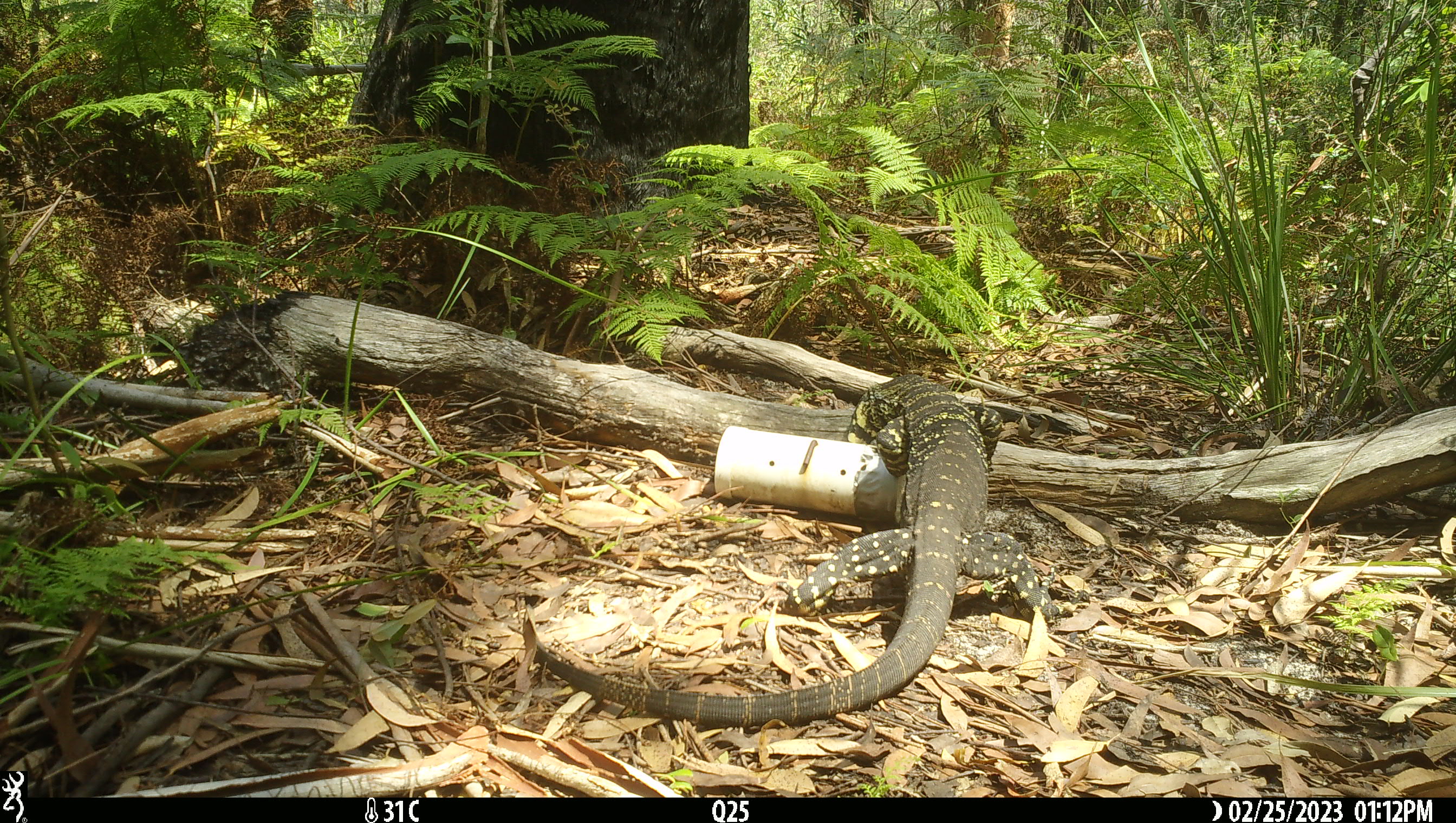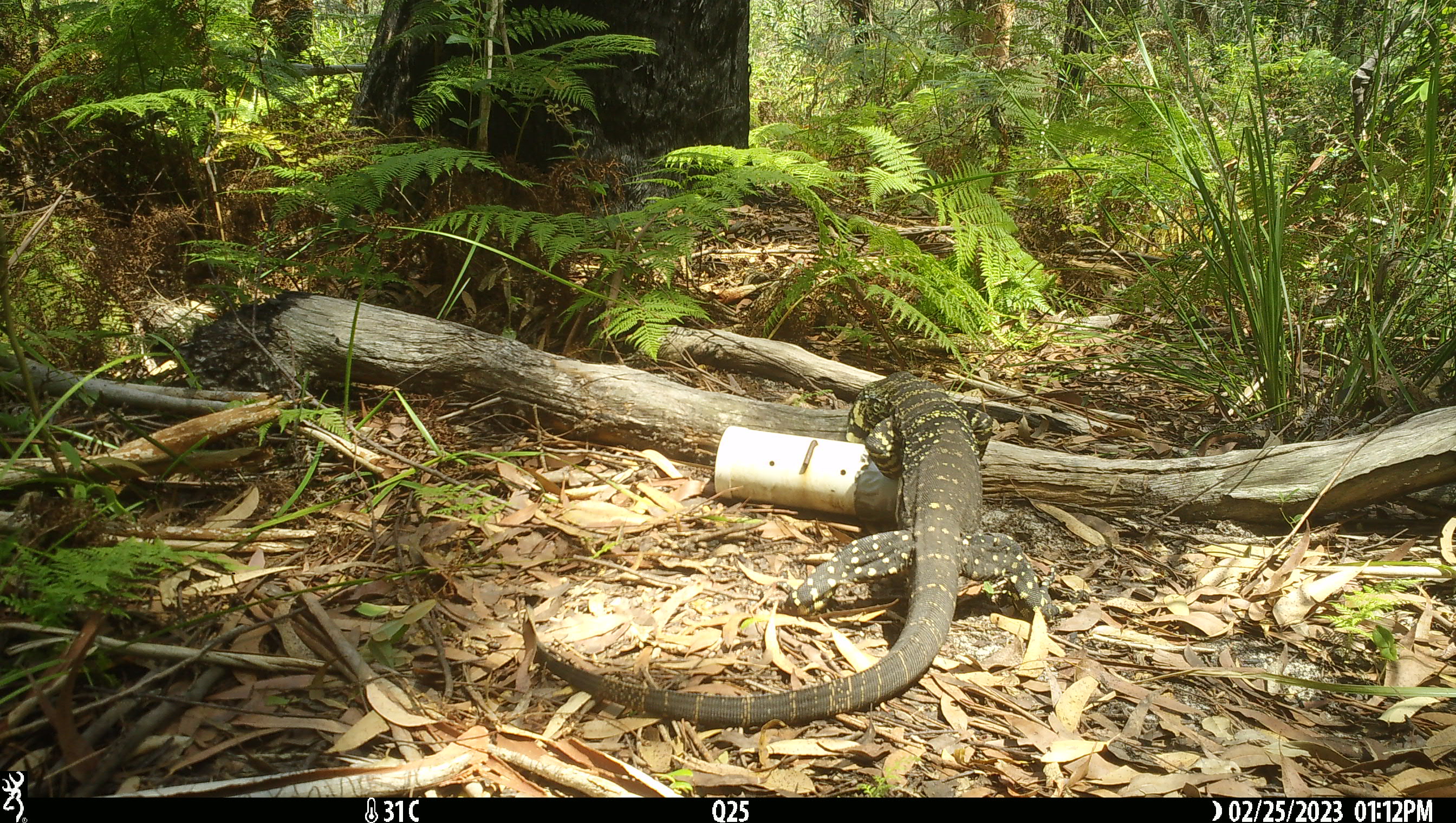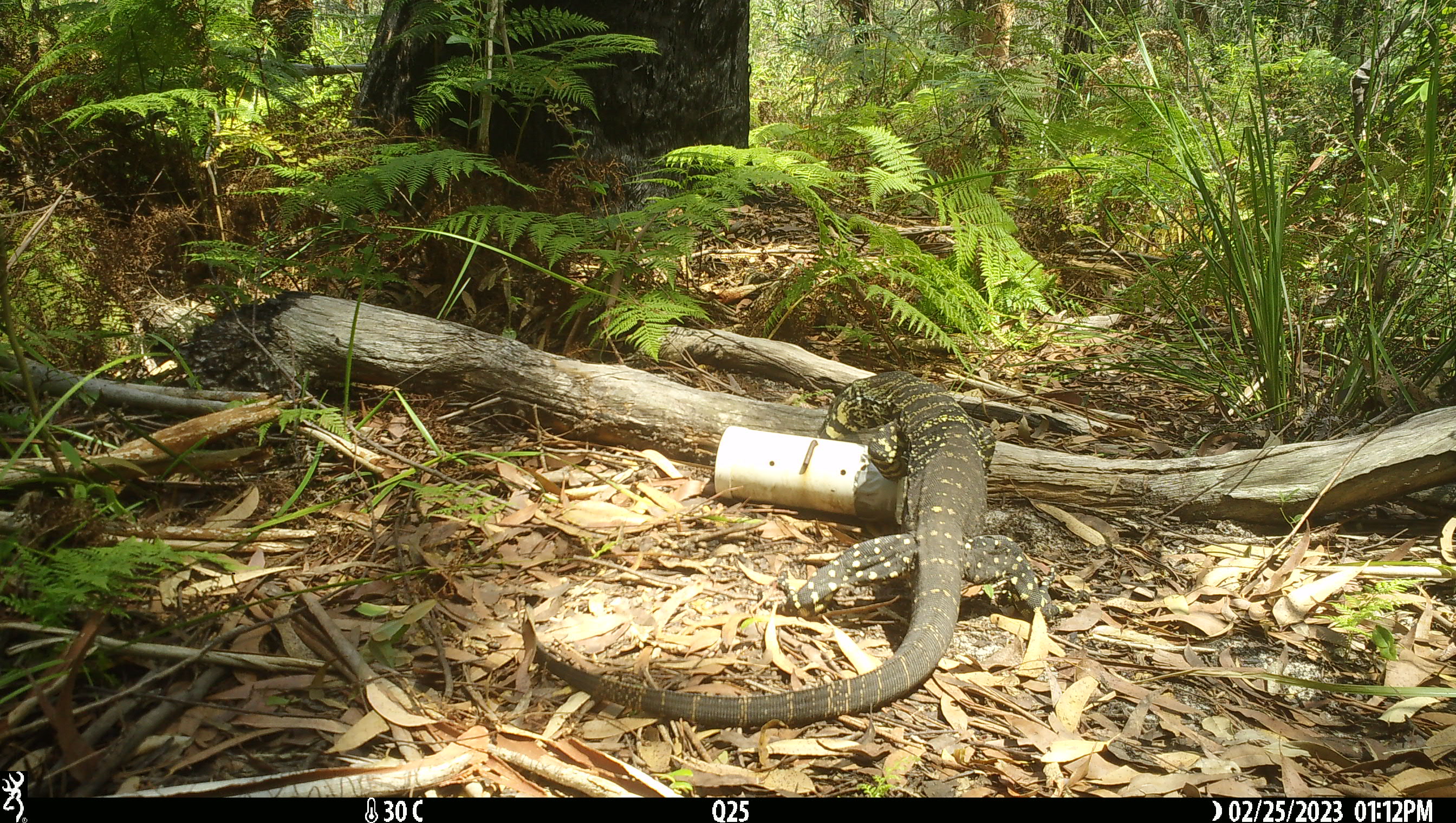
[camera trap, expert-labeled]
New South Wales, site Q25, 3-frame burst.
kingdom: Animalia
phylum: Chordata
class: Reptilia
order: Squamata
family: Varanidae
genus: Varanus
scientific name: Varanus varius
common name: lace monitor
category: goanna